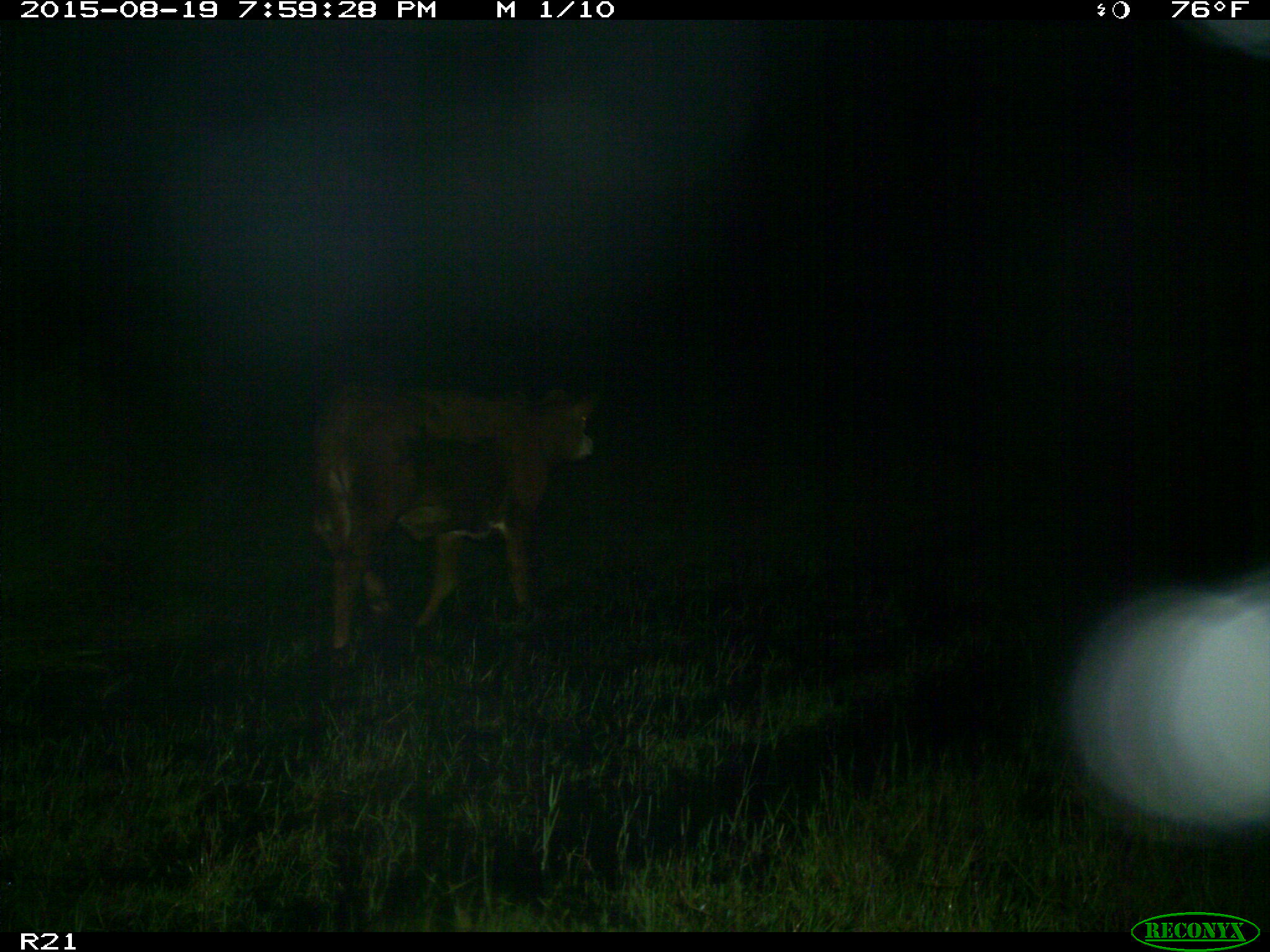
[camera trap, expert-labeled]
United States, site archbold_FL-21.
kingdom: Animalia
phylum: Chordata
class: Mammalia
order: Artiodactyla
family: Bovidae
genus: Bos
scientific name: Bos taurus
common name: domestic cow